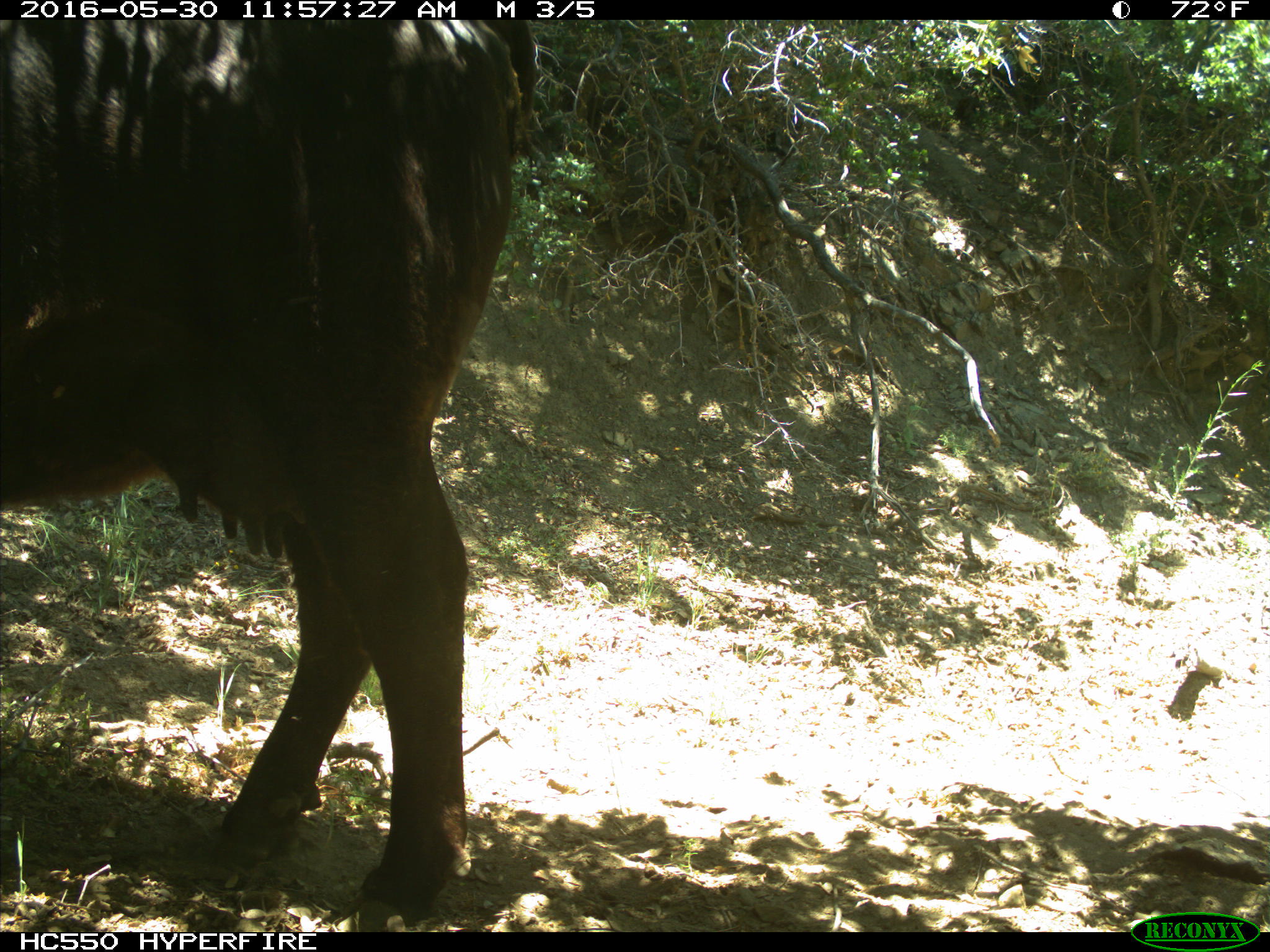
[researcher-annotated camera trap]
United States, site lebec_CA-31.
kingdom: Animalia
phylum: Chordata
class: Mammalia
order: Artiodactyla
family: Bovidae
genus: Bos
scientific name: Bos taurus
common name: domestic cow